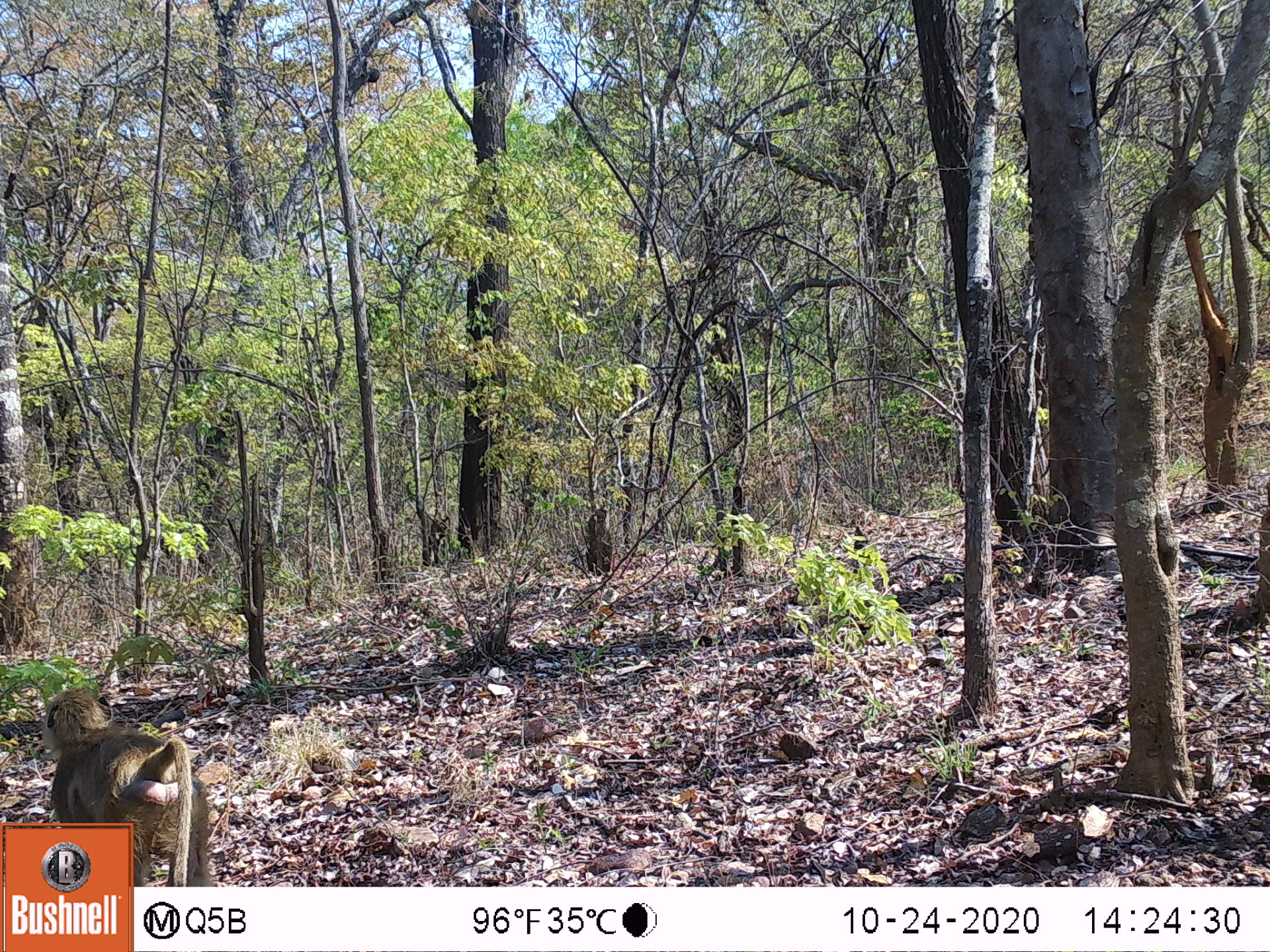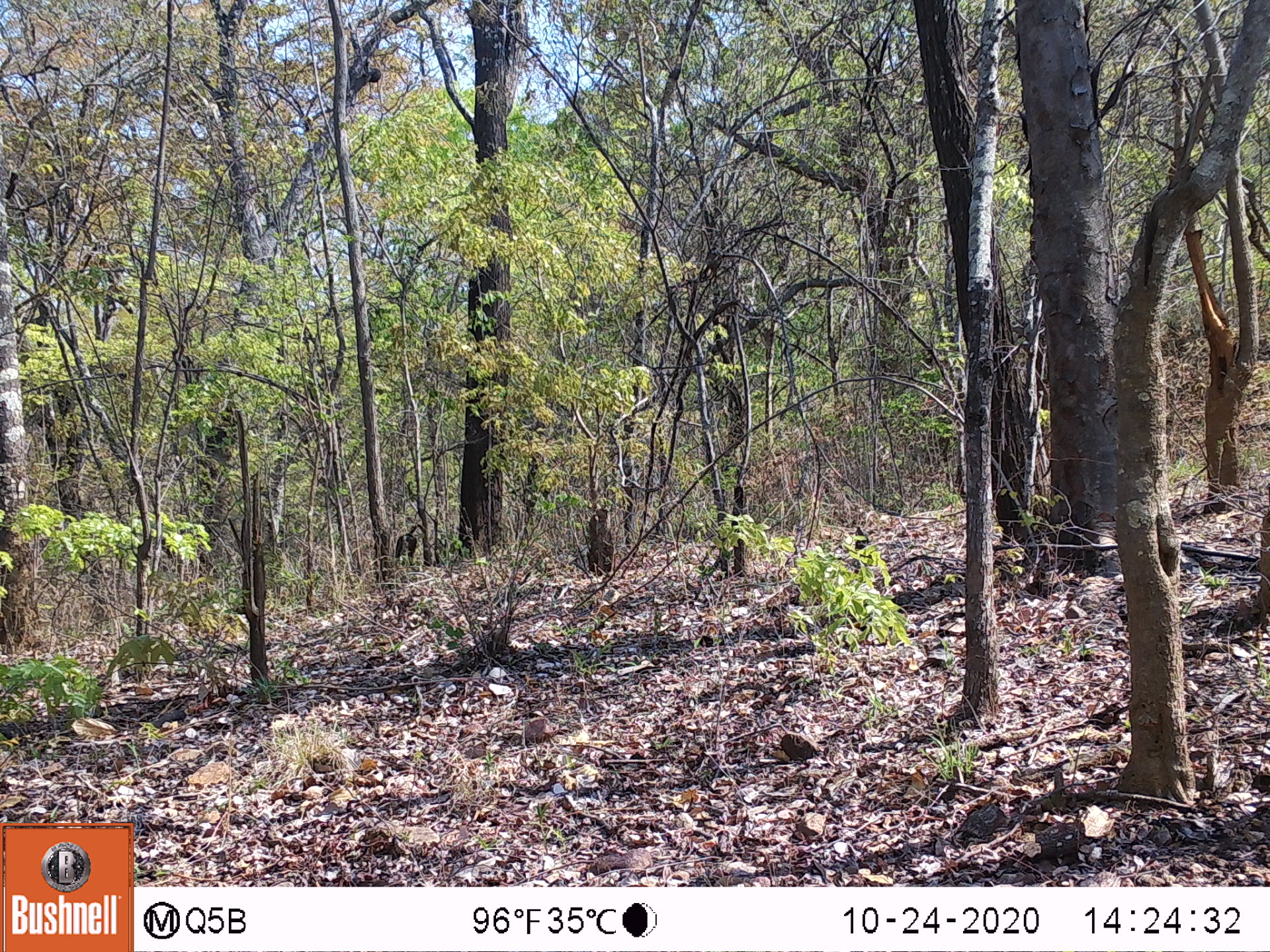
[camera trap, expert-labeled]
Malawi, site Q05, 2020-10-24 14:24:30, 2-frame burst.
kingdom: Animalia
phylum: Chordata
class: Mammalia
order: Primates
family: Cercopithecidae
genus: Papio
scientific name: Papio cynocephalus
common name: yellow baboon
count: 1